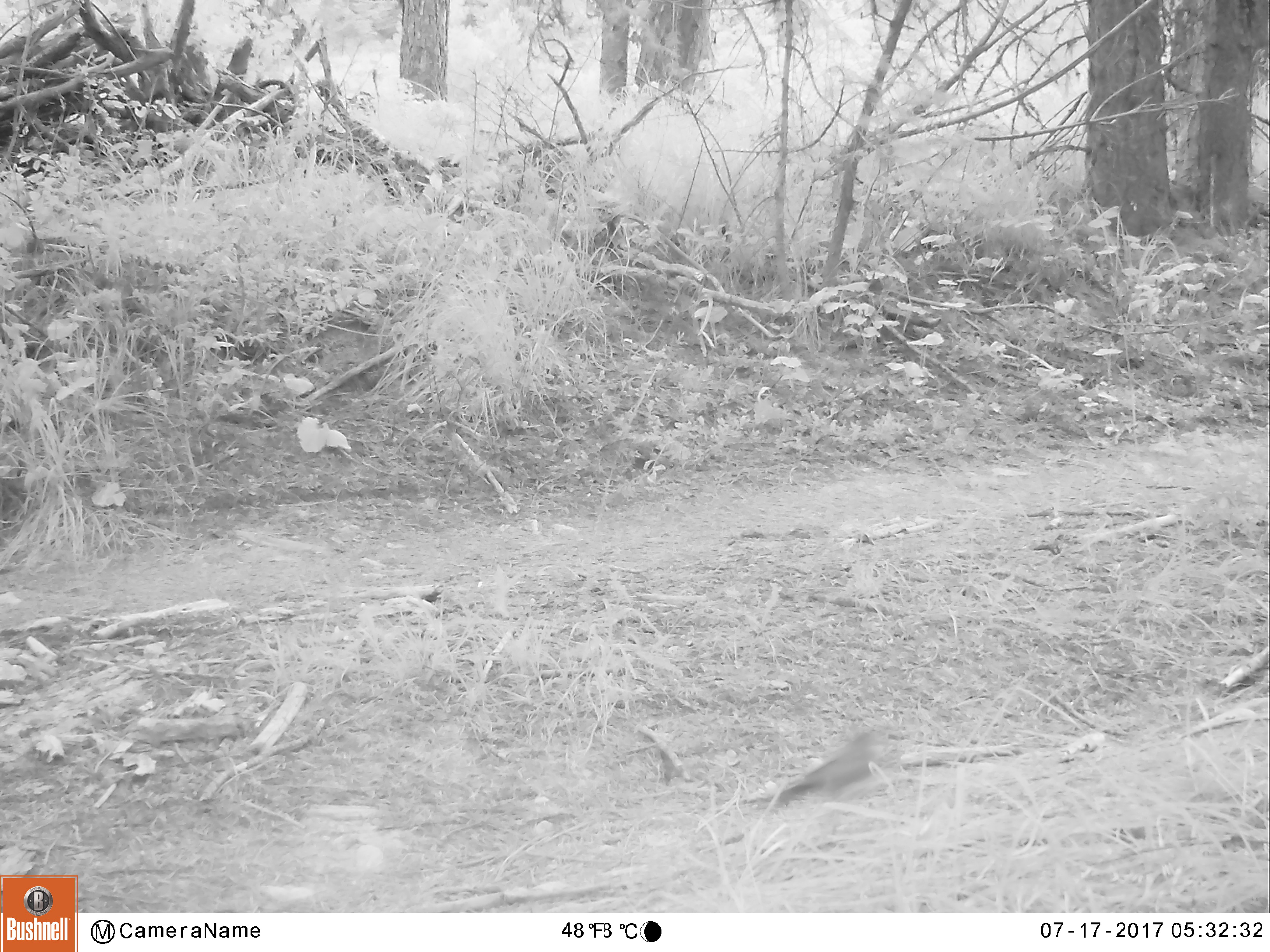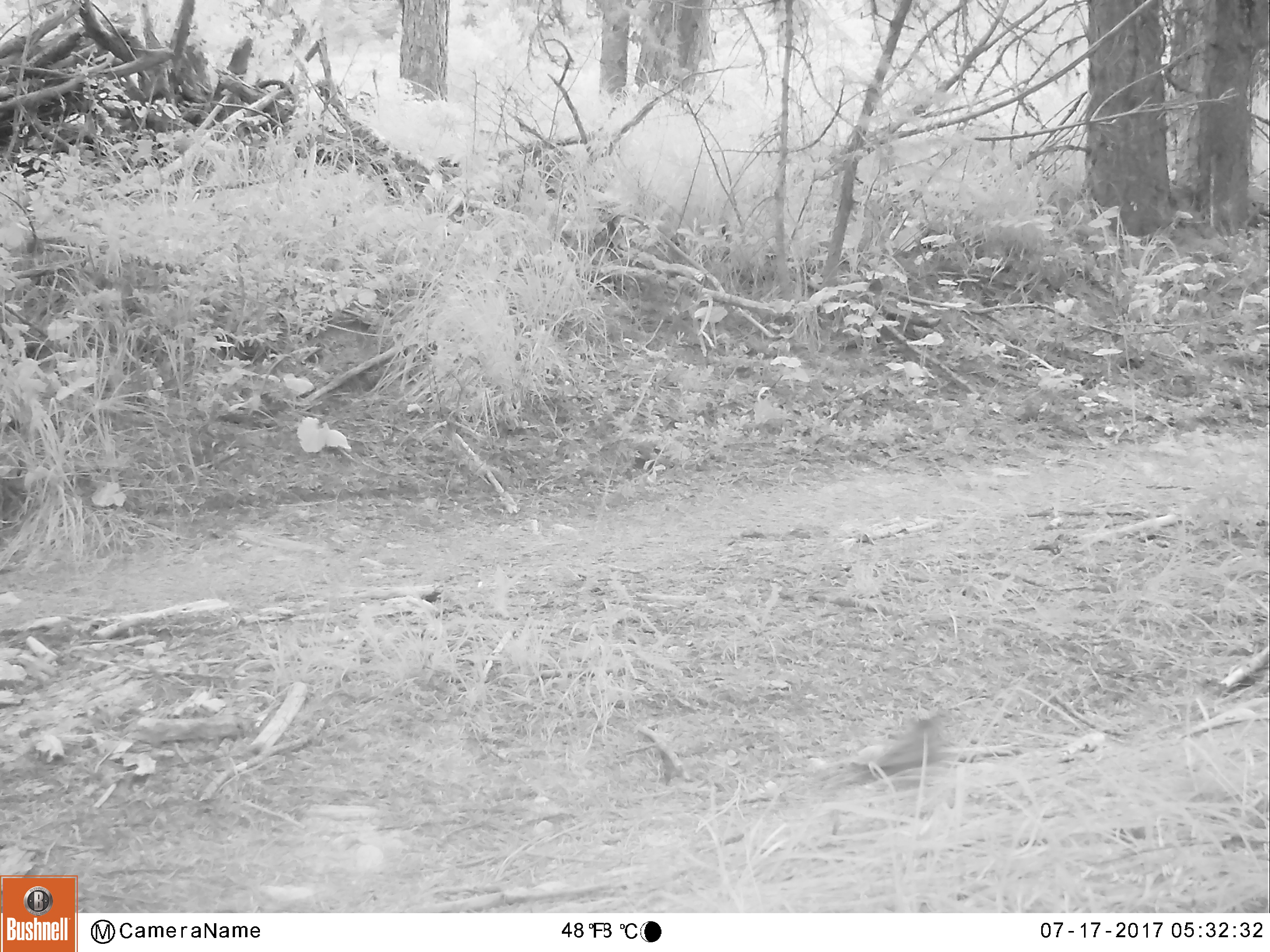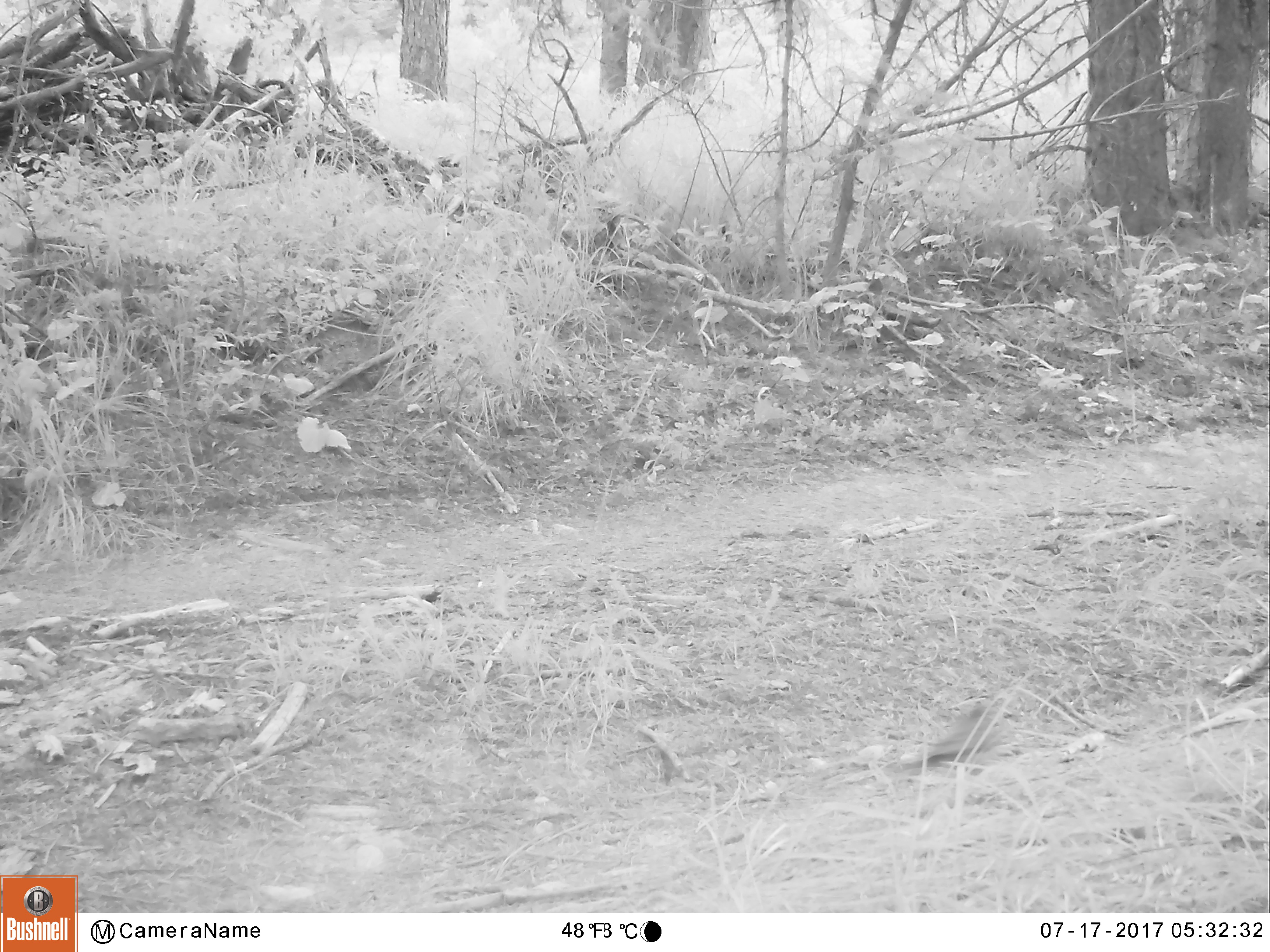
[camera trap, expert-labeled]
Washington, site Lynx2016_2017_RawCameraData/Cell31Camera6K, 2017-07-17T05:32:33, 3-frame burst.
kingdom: Animalia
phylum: Chordata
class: Aves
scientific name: Aves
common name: birds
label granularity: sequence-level